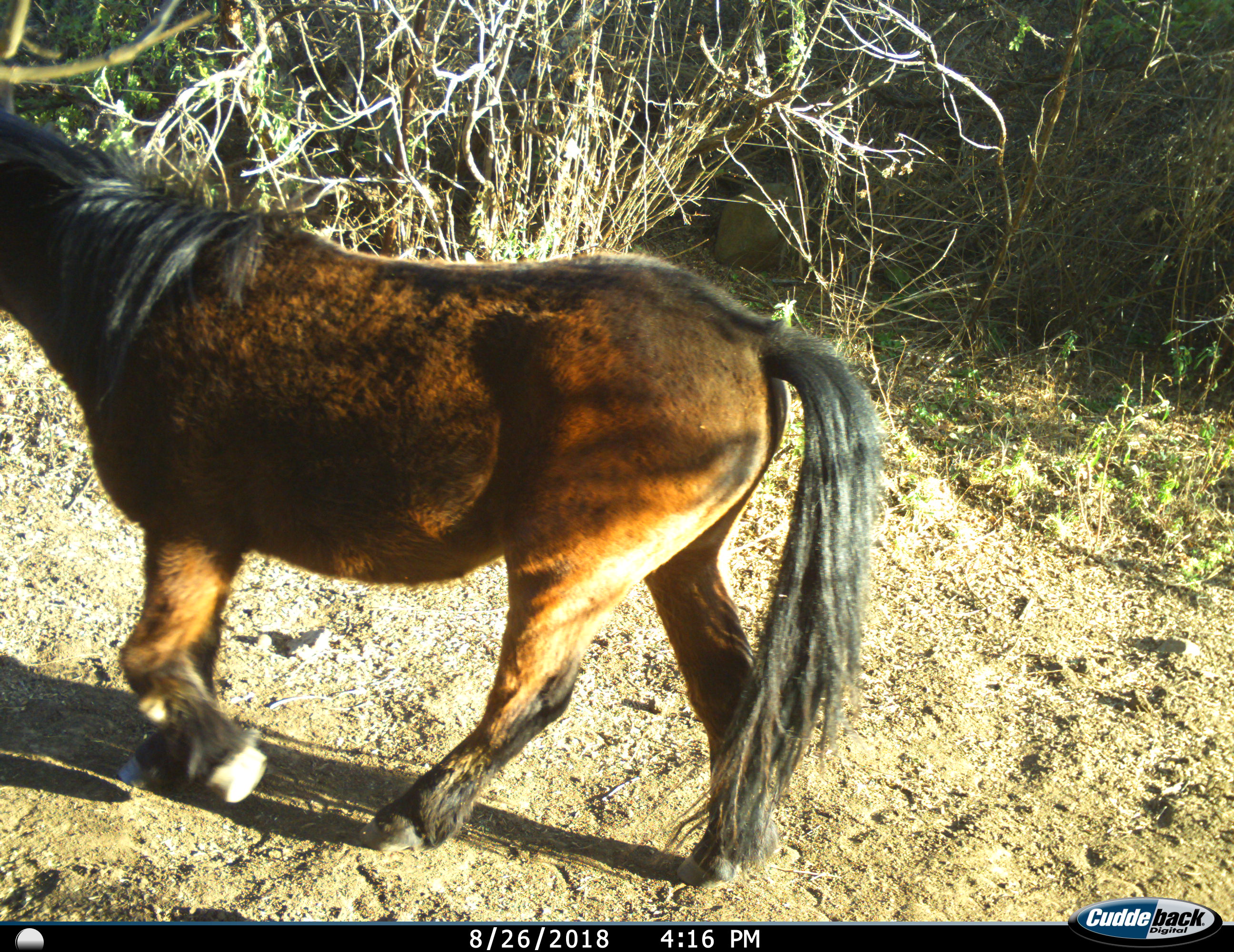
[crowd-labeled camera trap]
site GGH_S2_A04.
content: unidentified animal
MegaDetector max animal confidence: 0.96